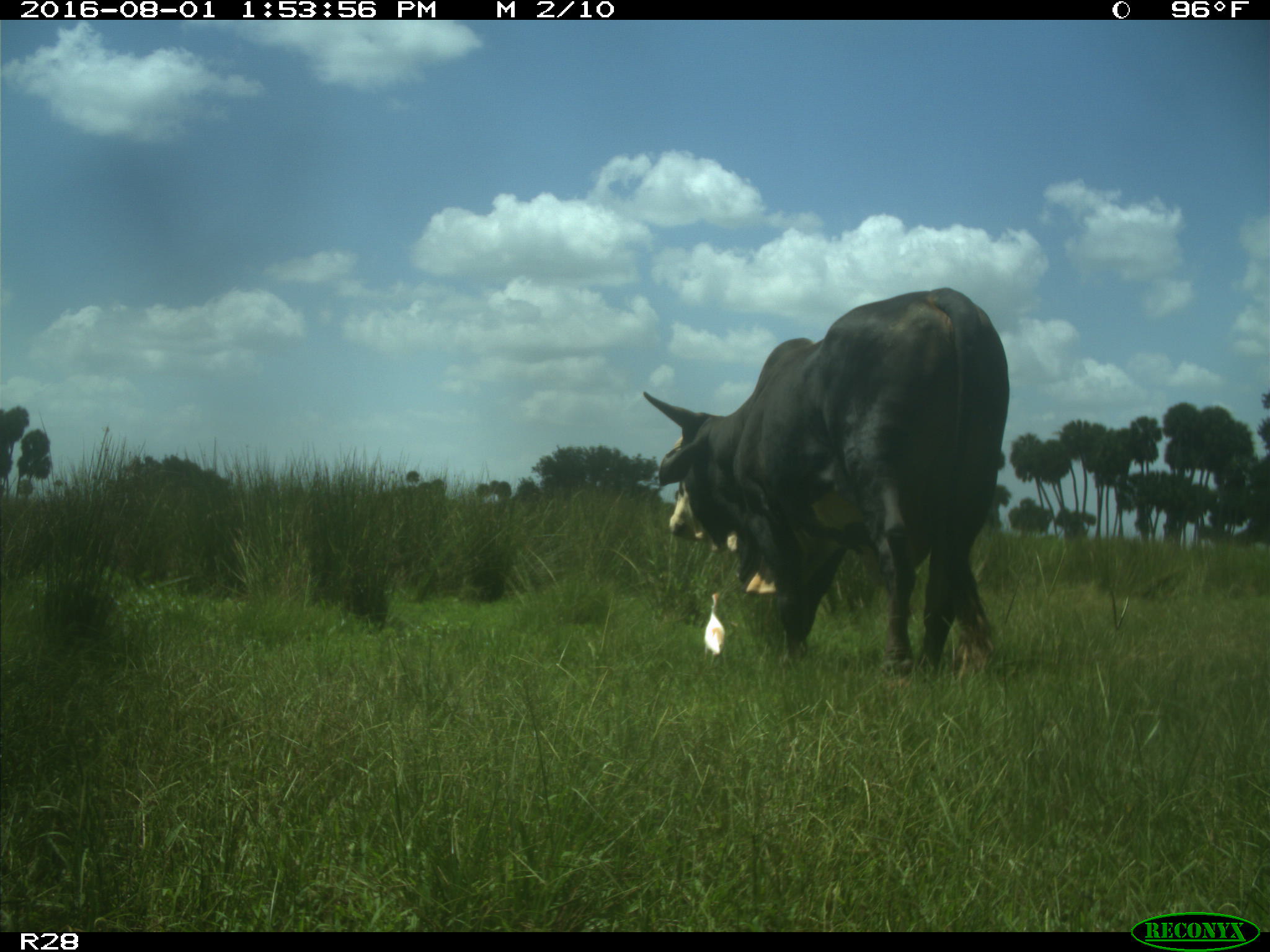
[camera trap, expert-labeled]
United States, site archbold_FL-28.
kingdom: Animalia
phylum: Chordata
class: Mammalia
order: Artiodactyla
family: Bovidae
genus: Bos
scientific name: Bos taurus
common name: domestic cow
Bos taurus (domestic cow).